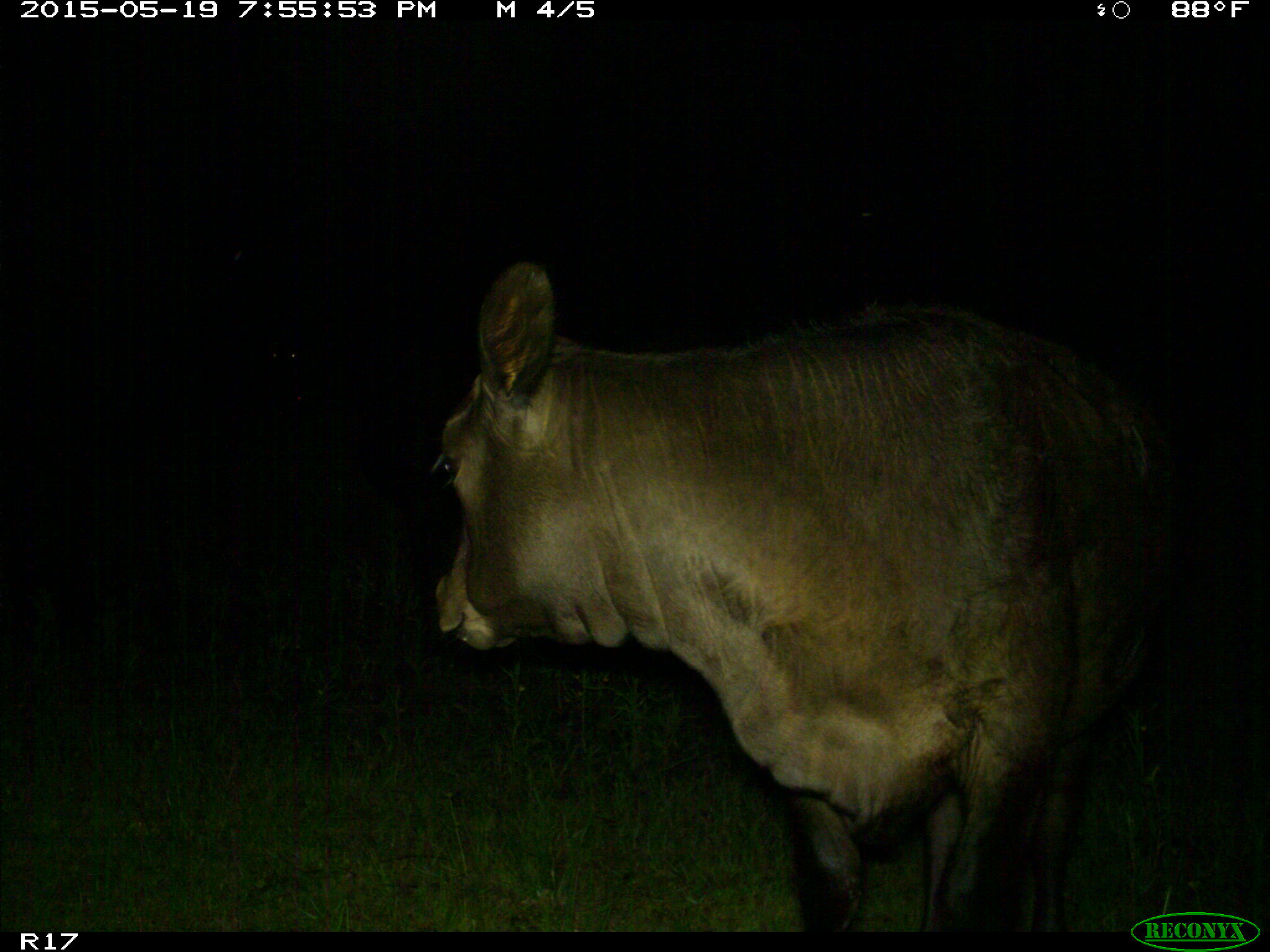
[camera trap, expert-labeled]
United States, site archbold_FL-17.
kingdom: Animalia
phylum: Chordata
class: Mammalia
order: Artiodactyla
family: Bovidae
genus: Bos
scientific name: Bos taurus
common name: domestic cow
Bos taurus (domestic cow).